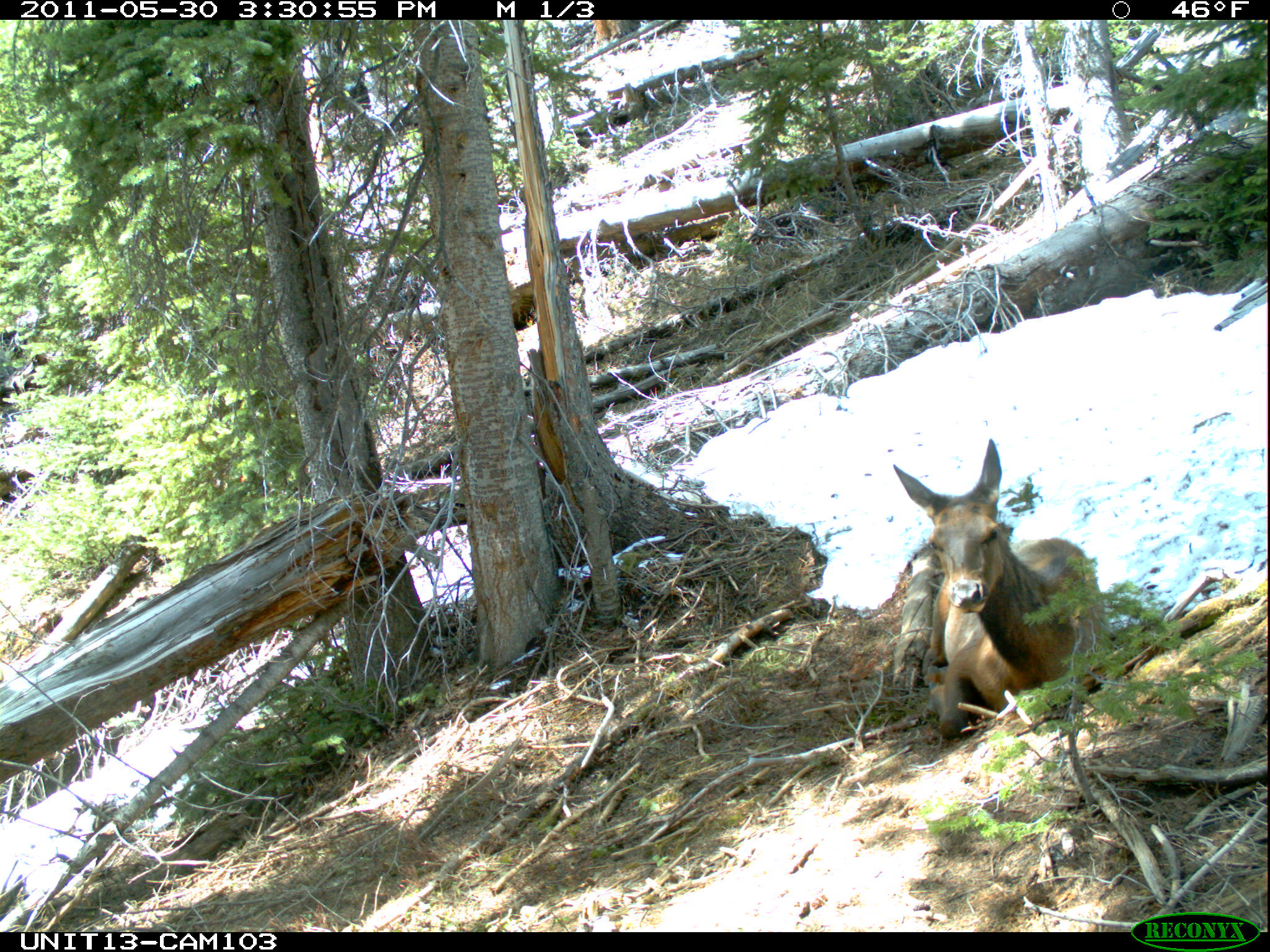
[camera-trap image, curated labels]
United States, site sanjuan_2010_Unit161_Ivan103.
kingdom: Animalia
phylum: Chordata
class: Mammalia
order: Artiodactyla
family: Cervidae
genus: Cervus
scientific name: Cervus elaphus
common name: red deer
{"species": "Cervus elaphus (red deer)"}